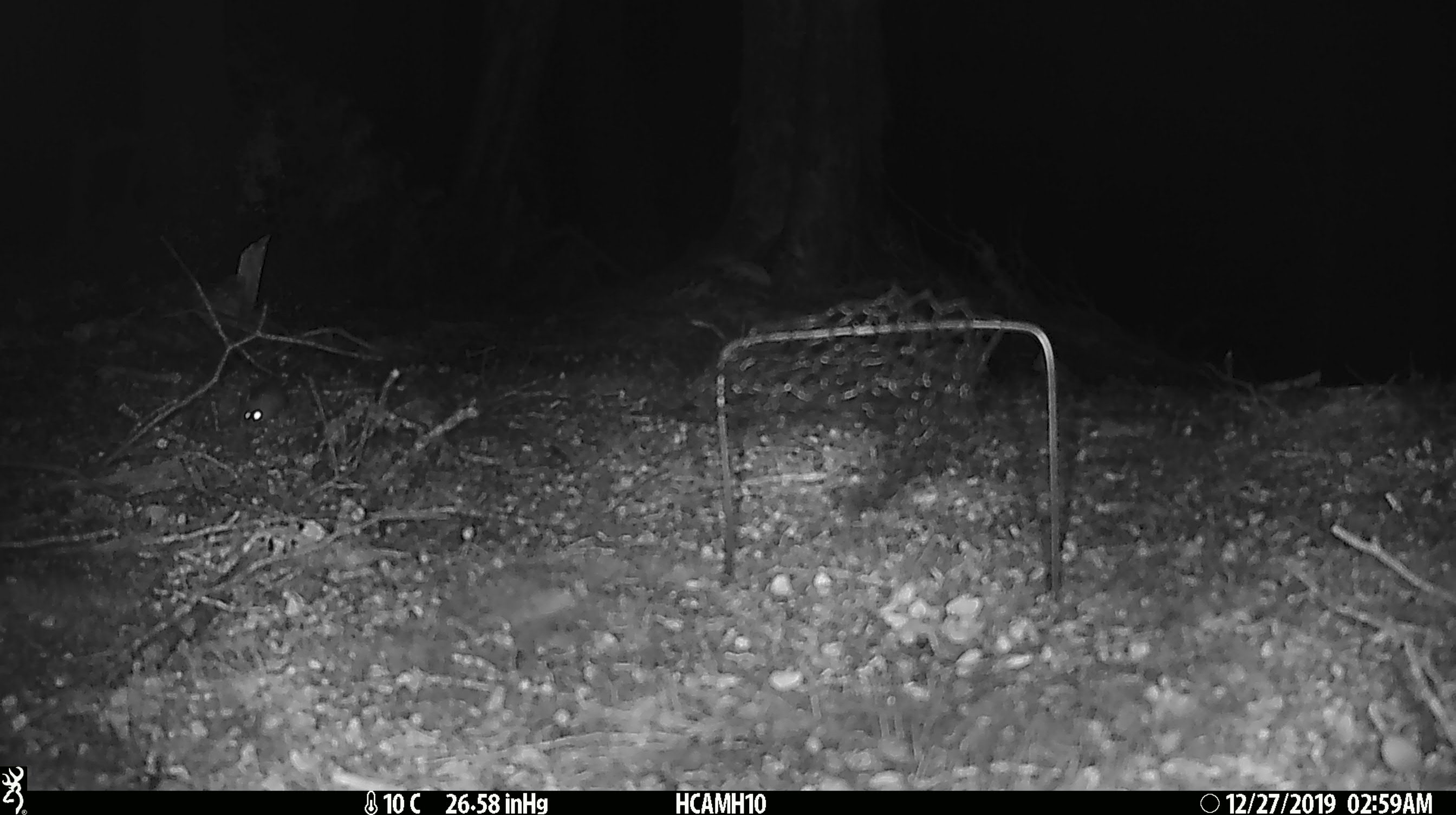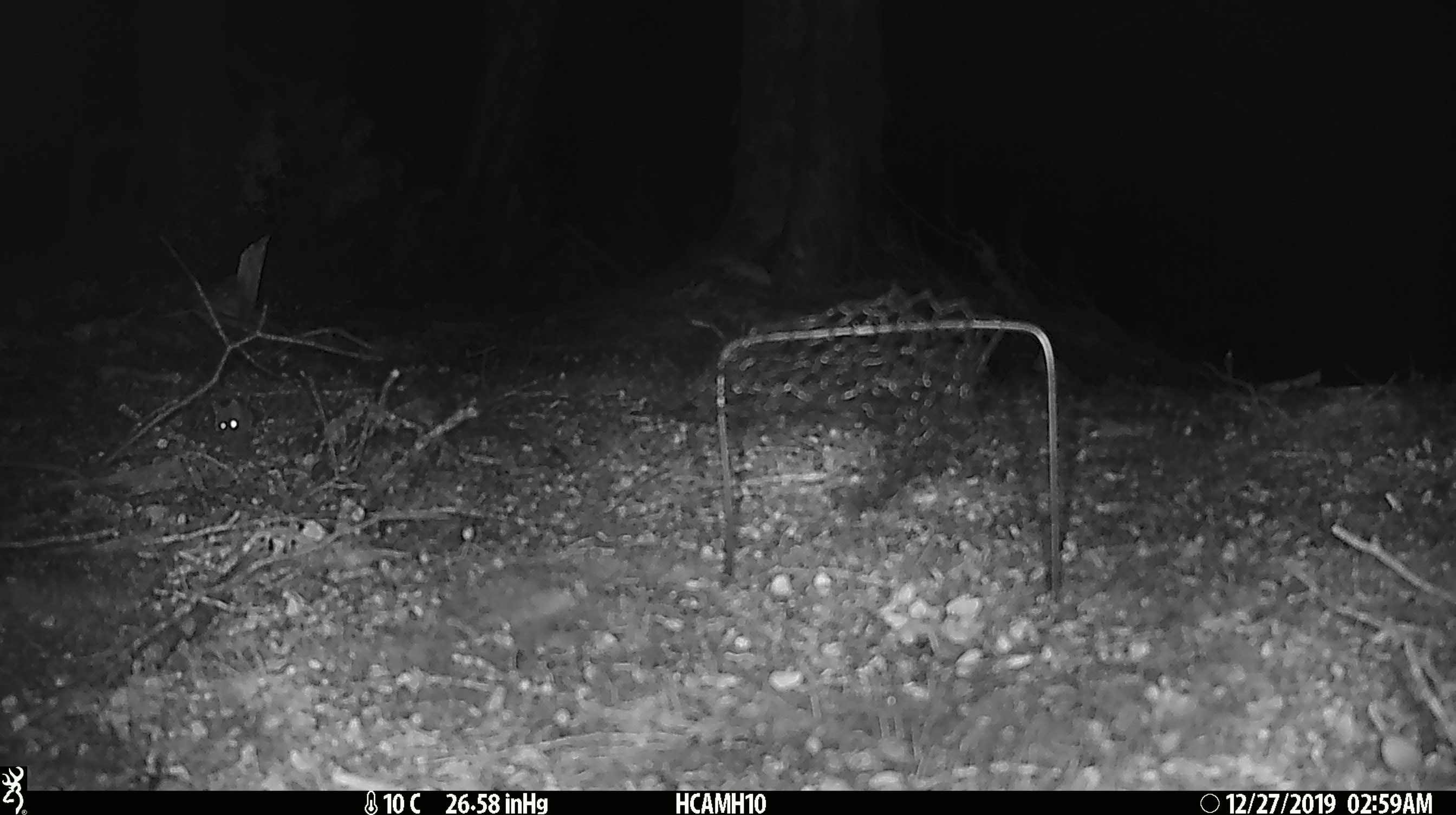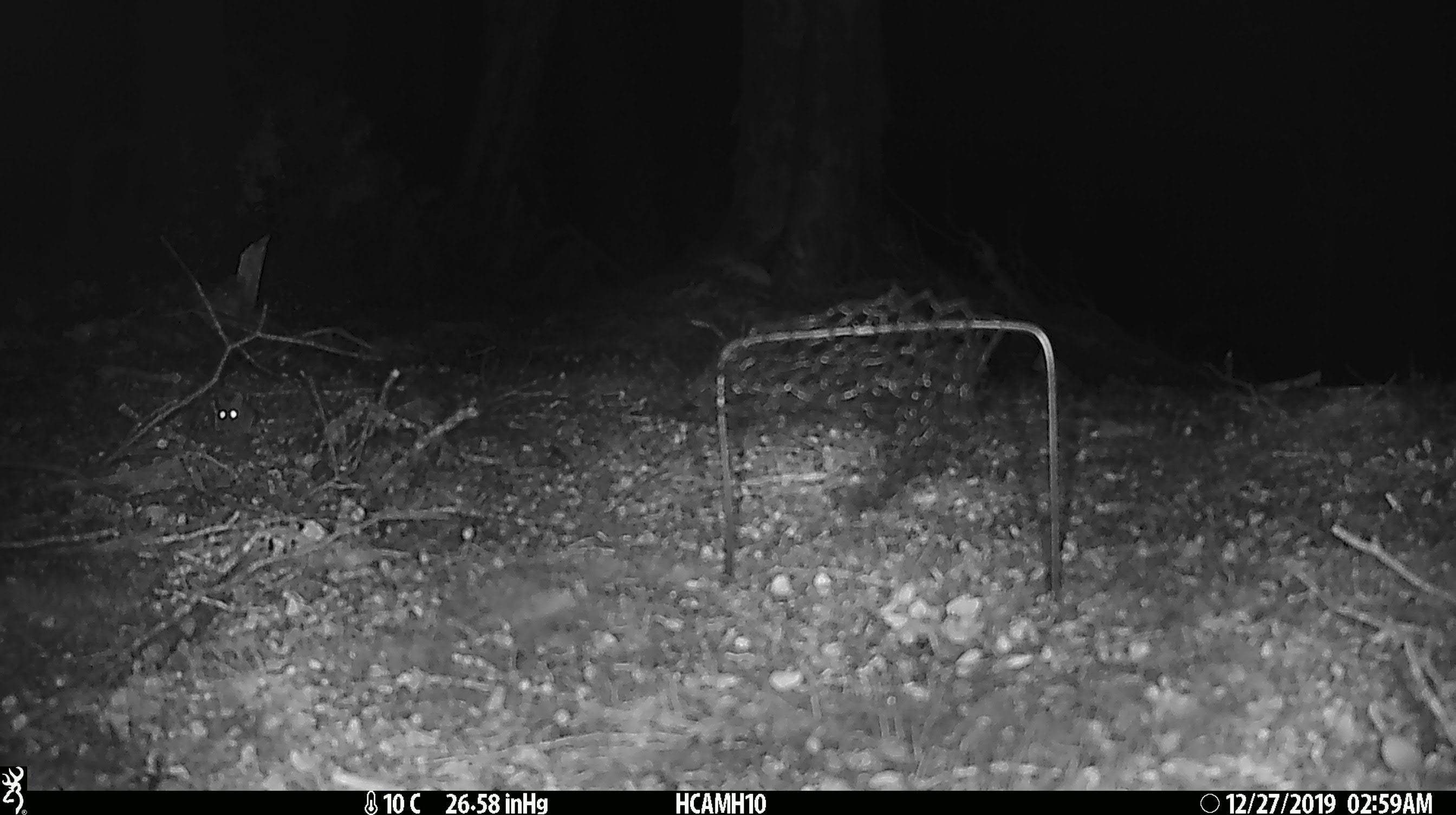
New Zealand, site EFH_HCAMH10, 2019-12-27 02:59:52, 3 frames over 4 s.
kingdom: Animalia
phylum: Chordata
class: Mammalia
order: Rodentia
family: Muridae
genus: Mus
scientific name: Mus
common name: mouse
Mouse (Mus).